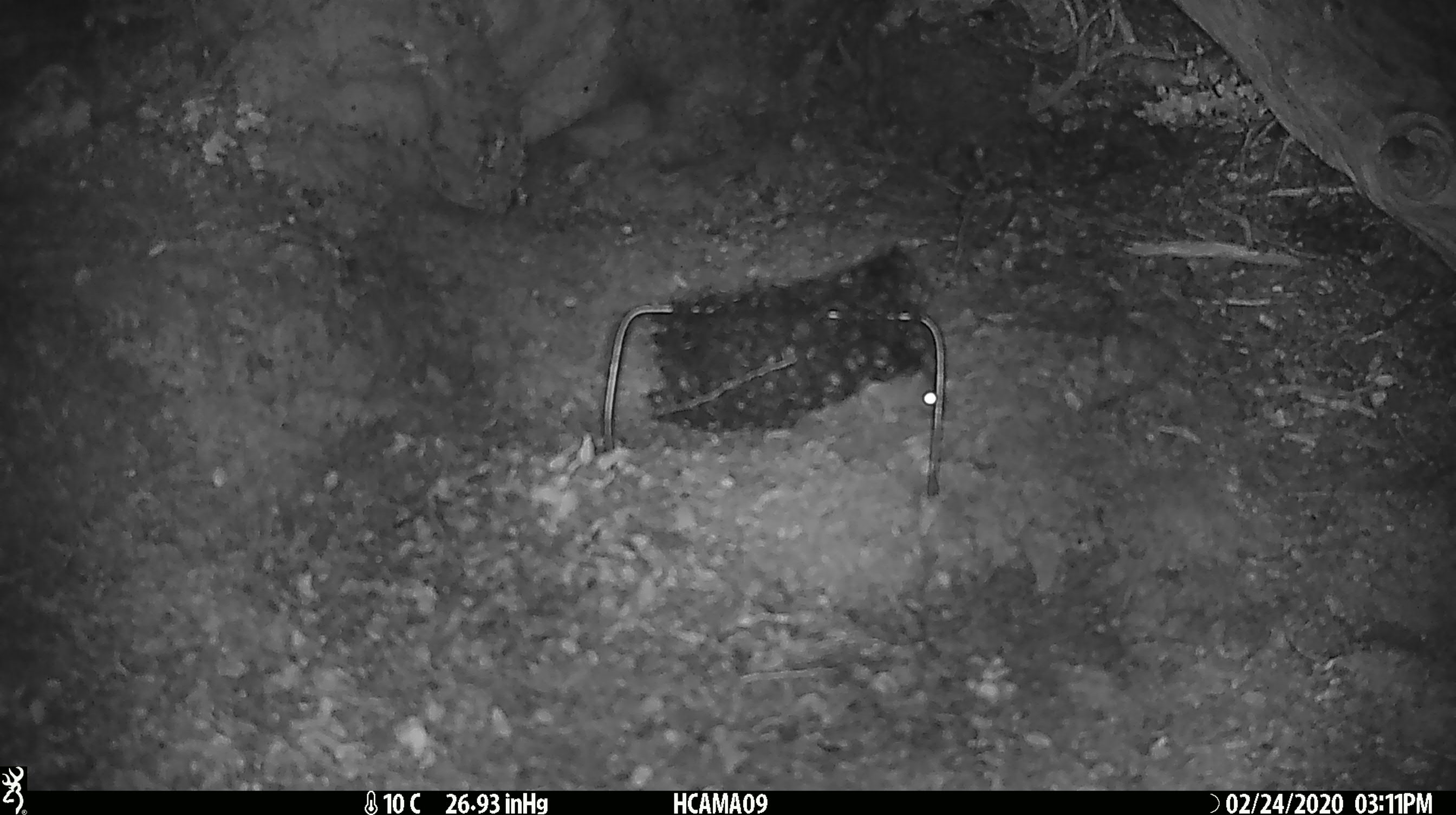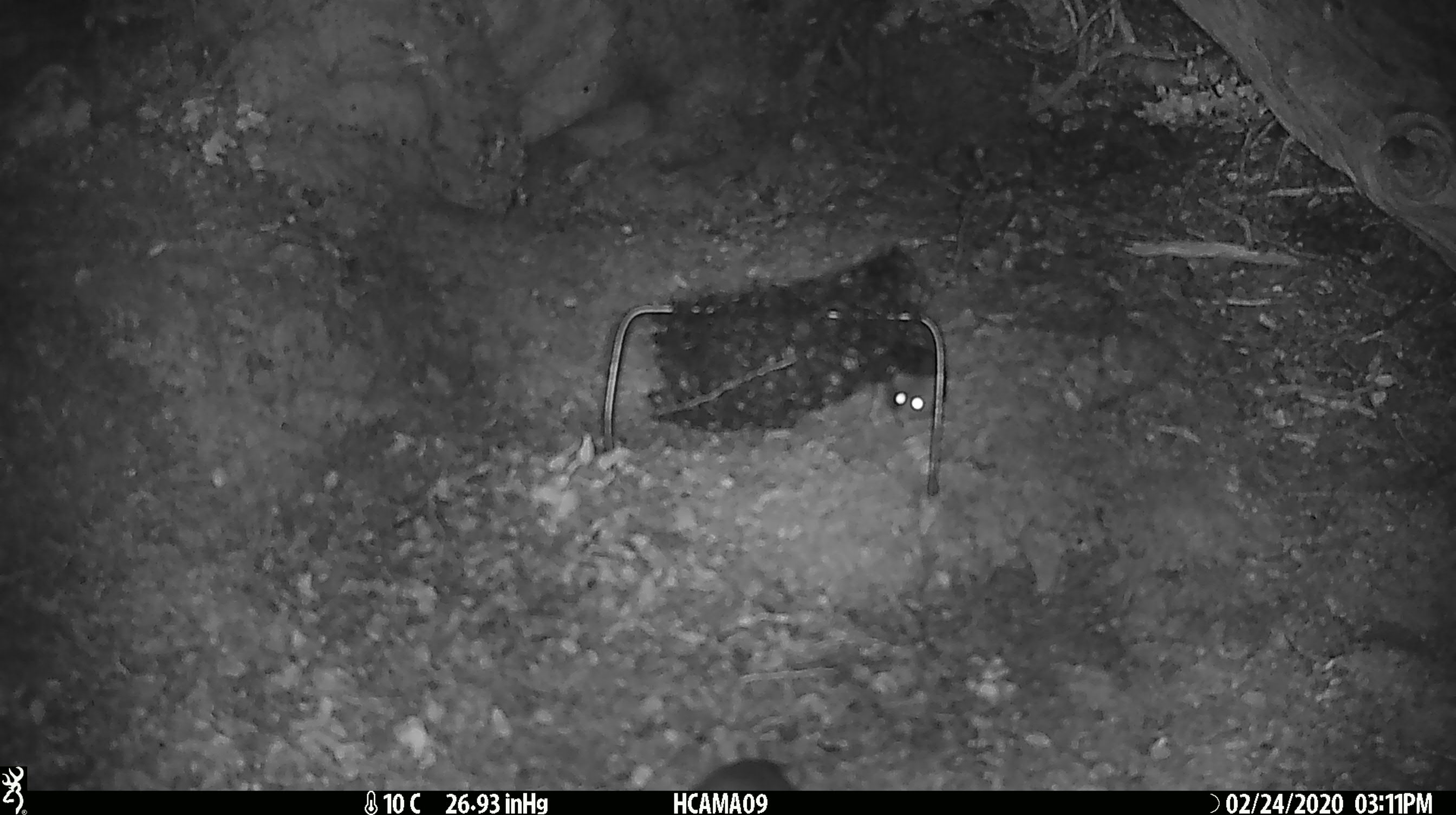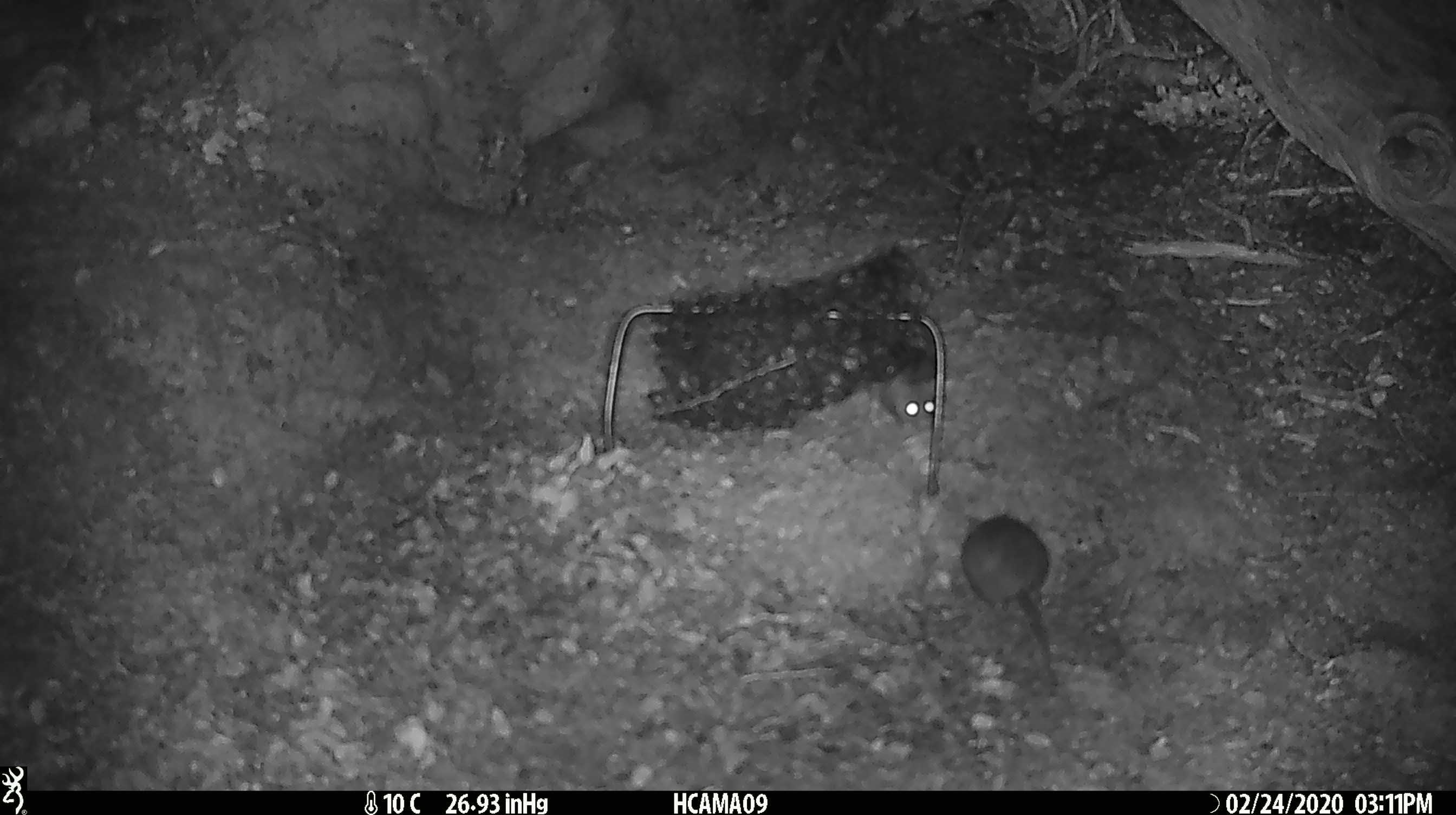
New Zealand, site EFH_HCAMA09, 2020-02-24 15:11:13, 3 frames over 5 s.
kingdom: Animalia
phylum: Chordata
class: Mammalia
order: Rodentia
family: Muridae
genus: Mus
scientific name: Mus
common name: mouse